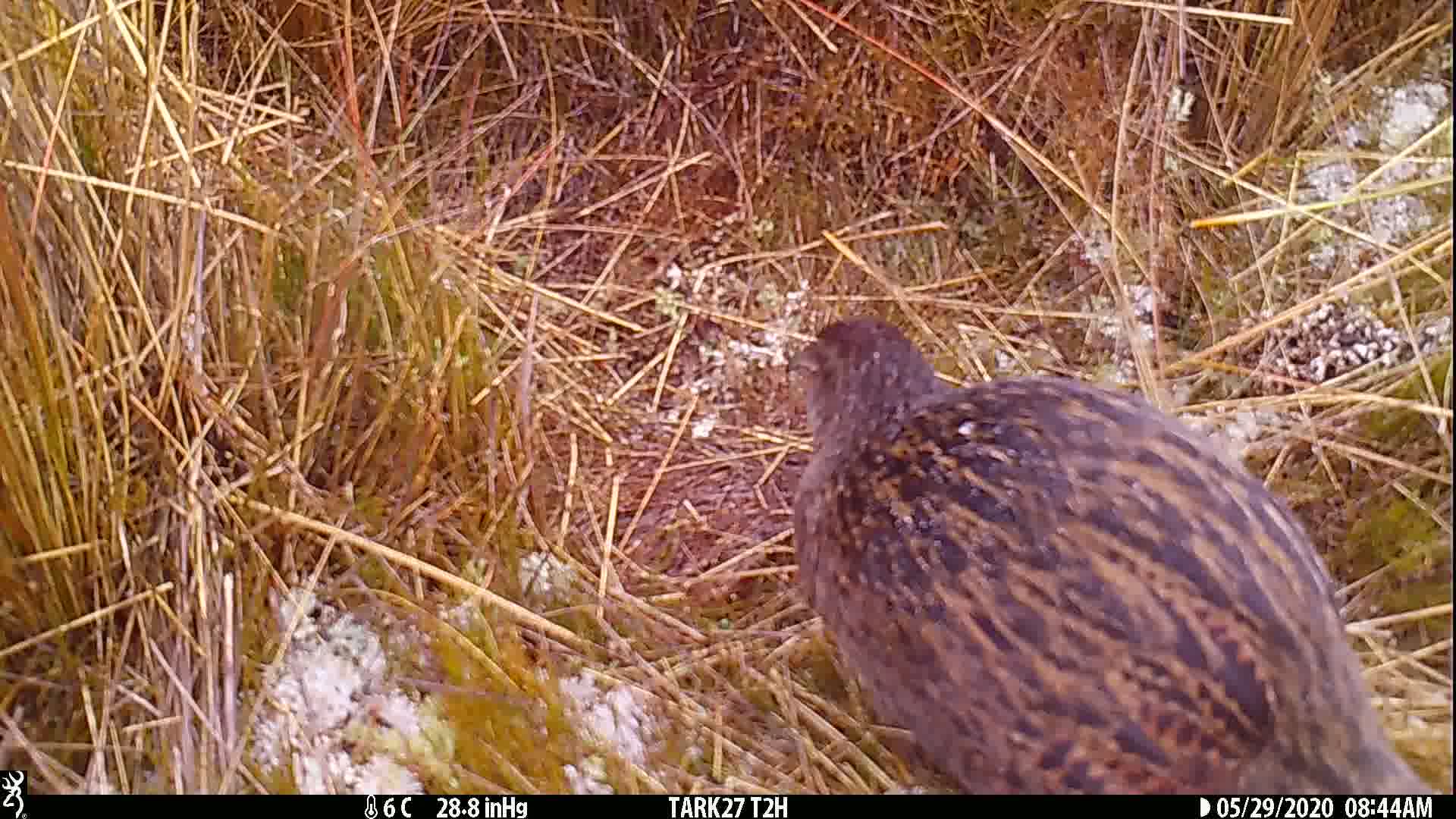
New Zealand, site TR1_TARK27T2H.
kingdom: Animalia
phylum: Chordata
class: Aves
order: Gruiformes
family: Rallidae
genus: Gallirallus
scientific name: Gallirallus australis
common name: weka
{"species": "weka (Gallirallus australis)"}